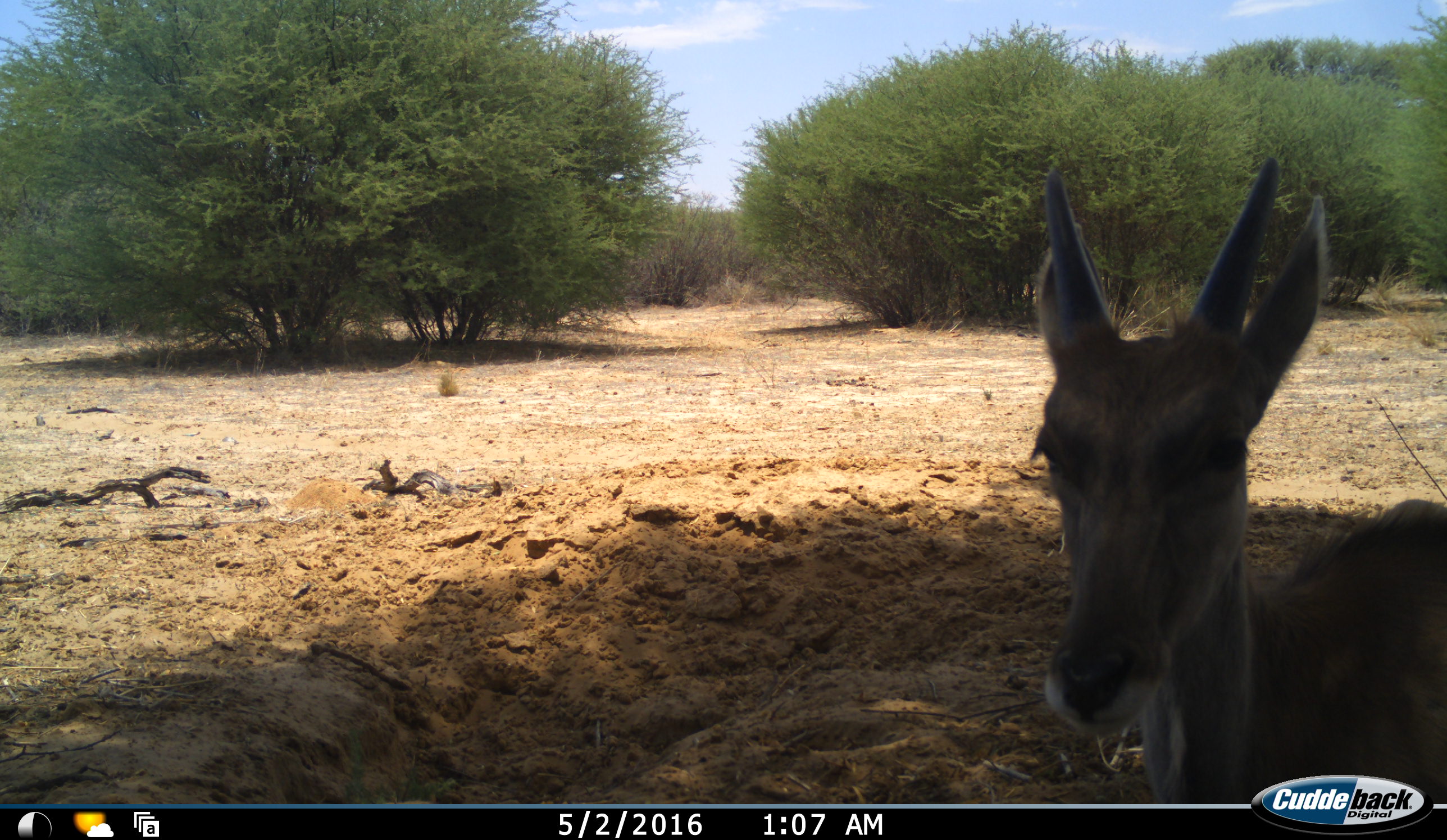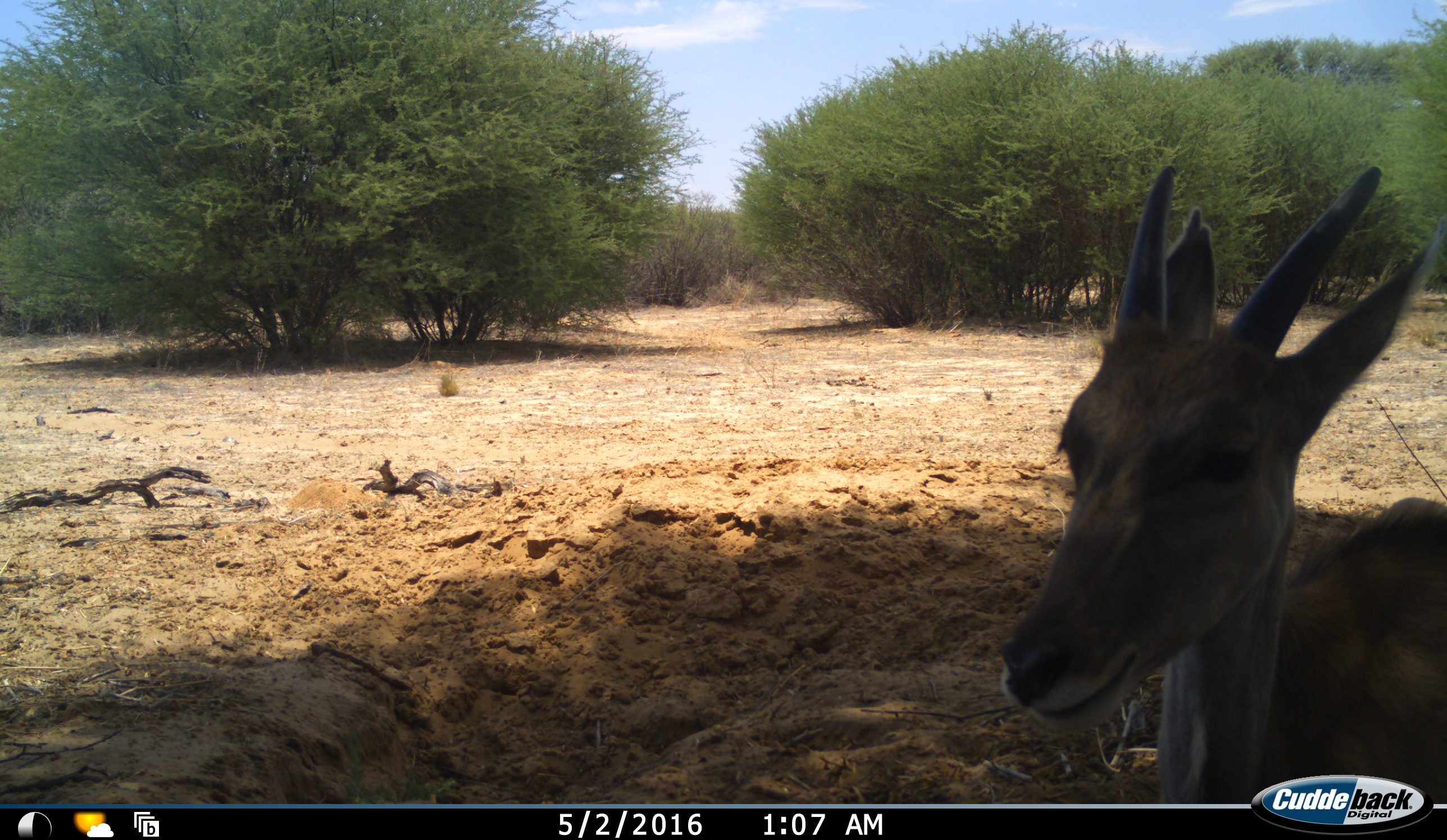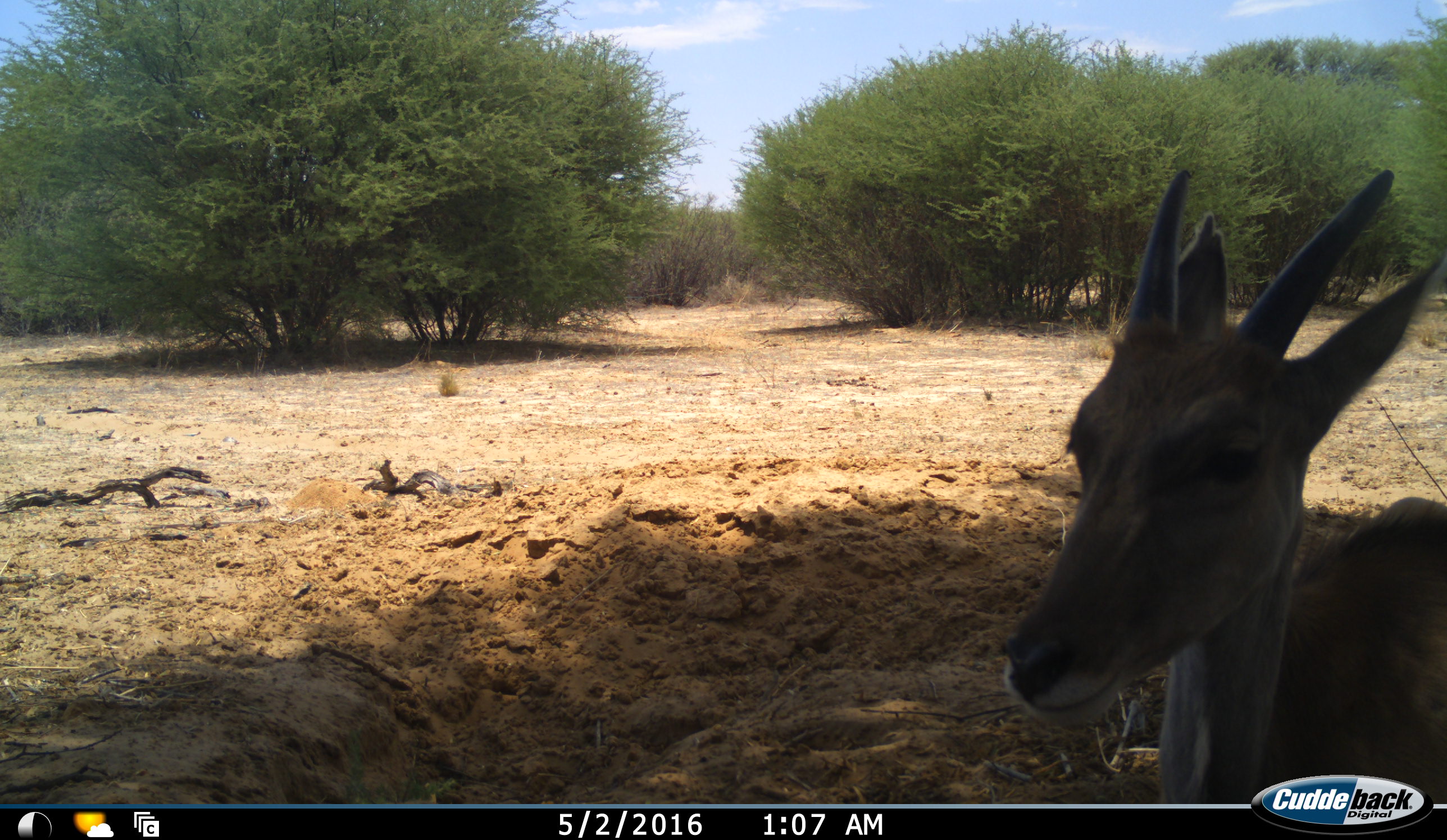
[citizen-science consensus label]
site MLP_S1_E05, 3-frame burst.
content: unidentified animal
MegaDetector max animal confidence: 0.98